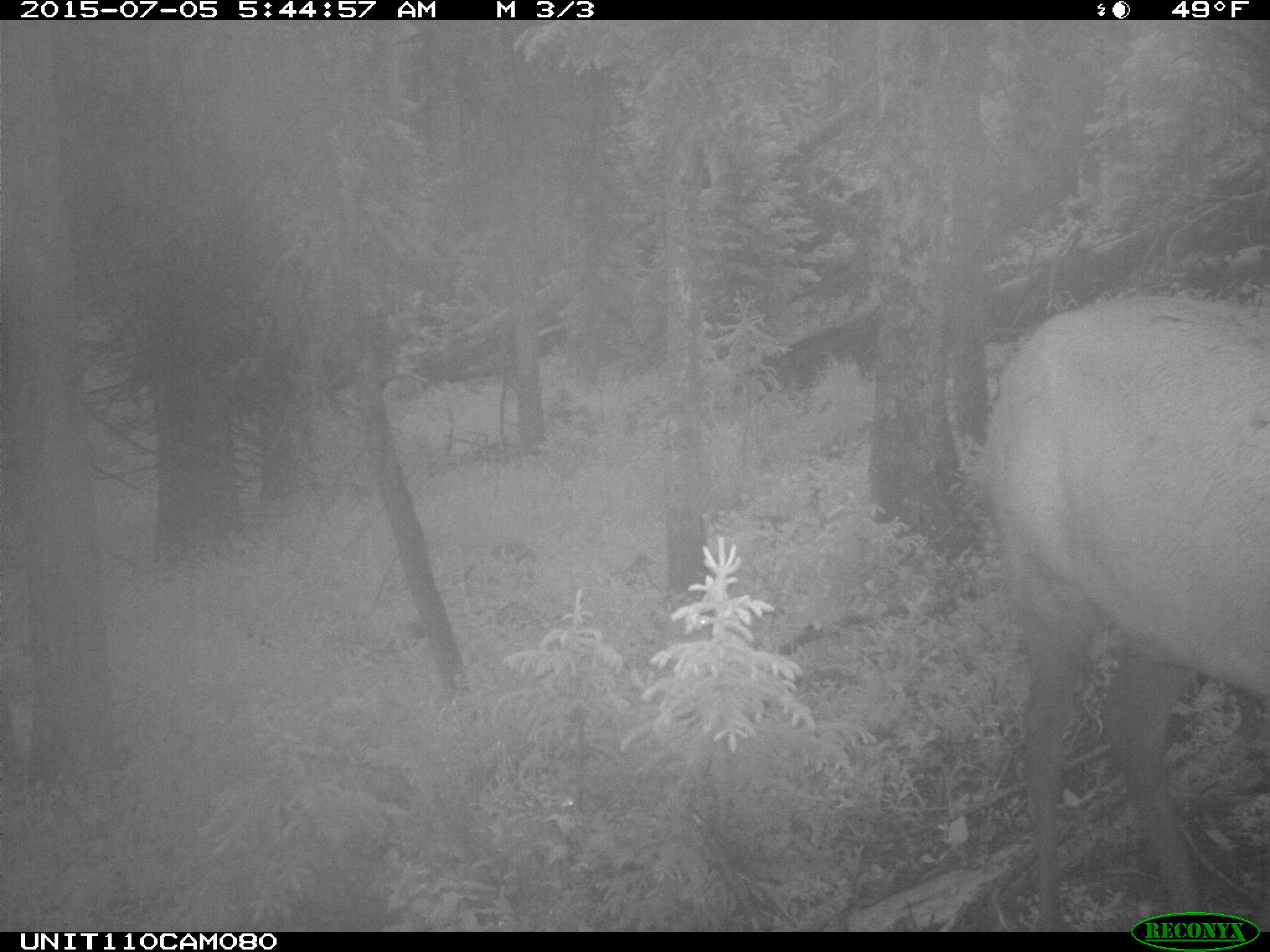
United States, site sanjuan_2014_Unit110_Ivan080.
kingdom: Animalia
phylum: Chordata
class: Mammalia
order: Artiodactyla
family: Cervidae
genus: Cervus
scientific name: Cervus elaphus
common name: red deer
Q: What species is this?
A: Cervus elaphus (red deer).